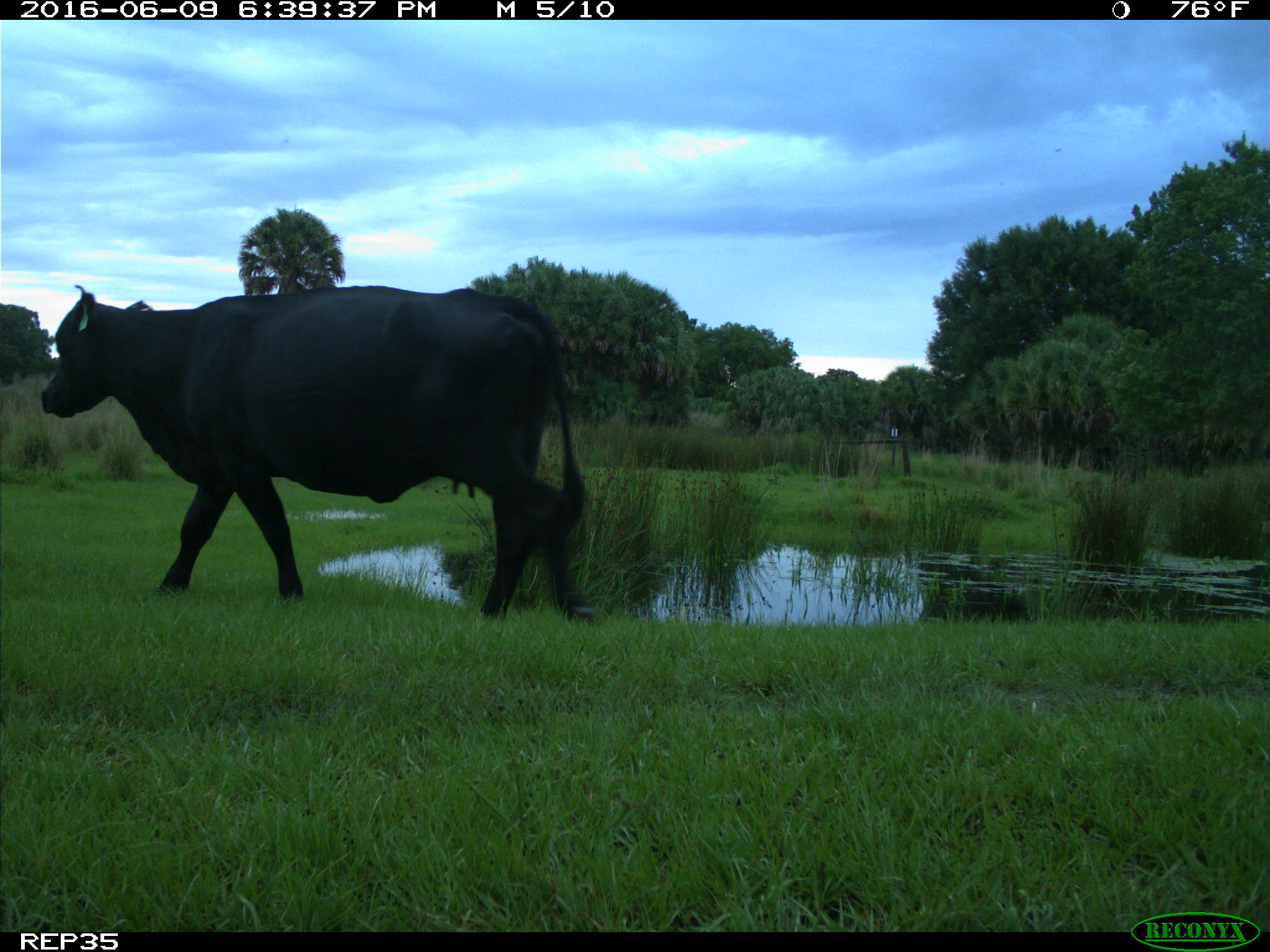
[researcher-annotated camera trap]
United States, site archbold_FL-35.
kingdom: Animalia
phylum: Chordata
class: Mammalia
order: Artiodactyla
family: Bovidae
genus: Bos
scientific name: Bos taurus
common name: domestic cow